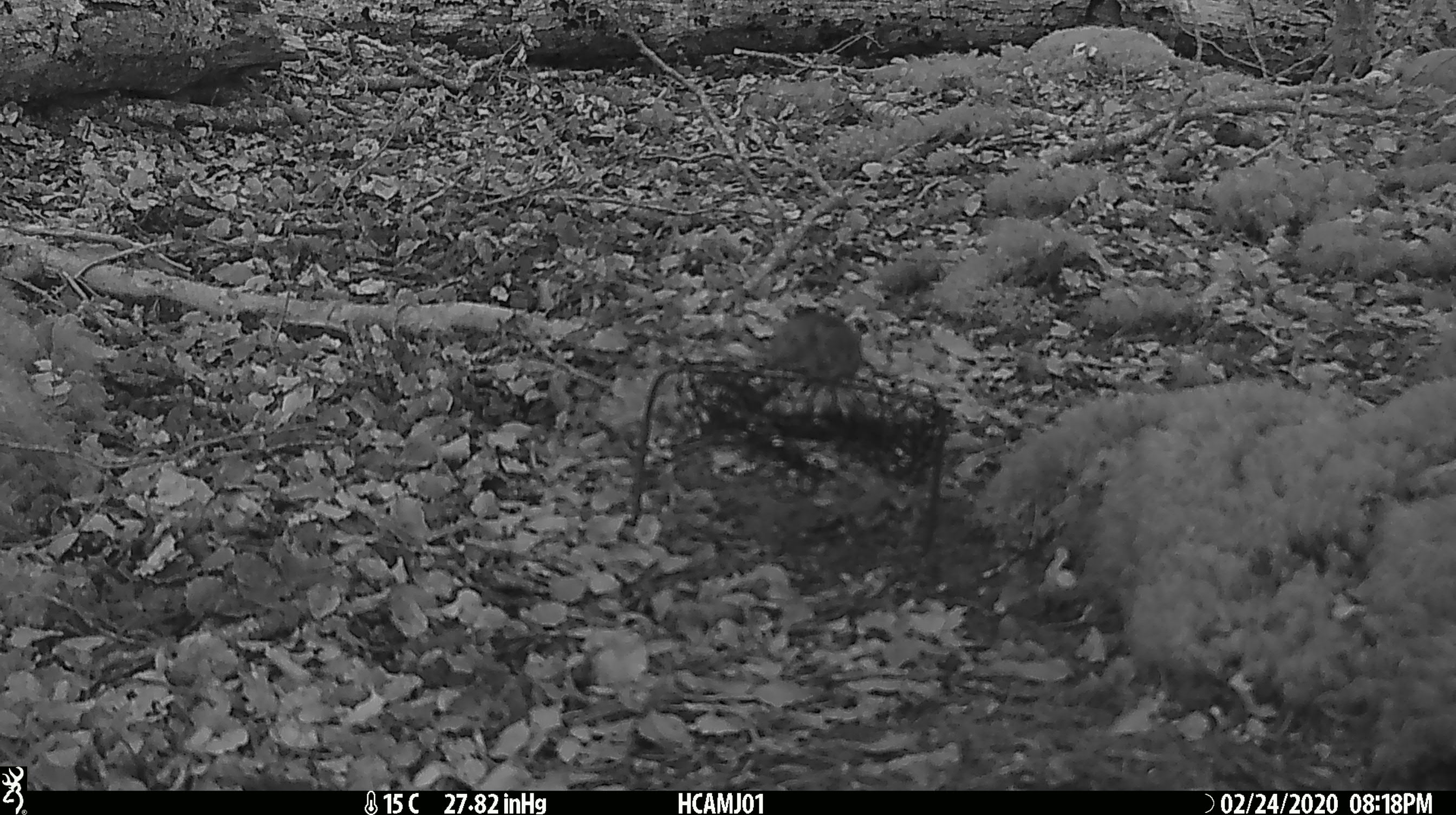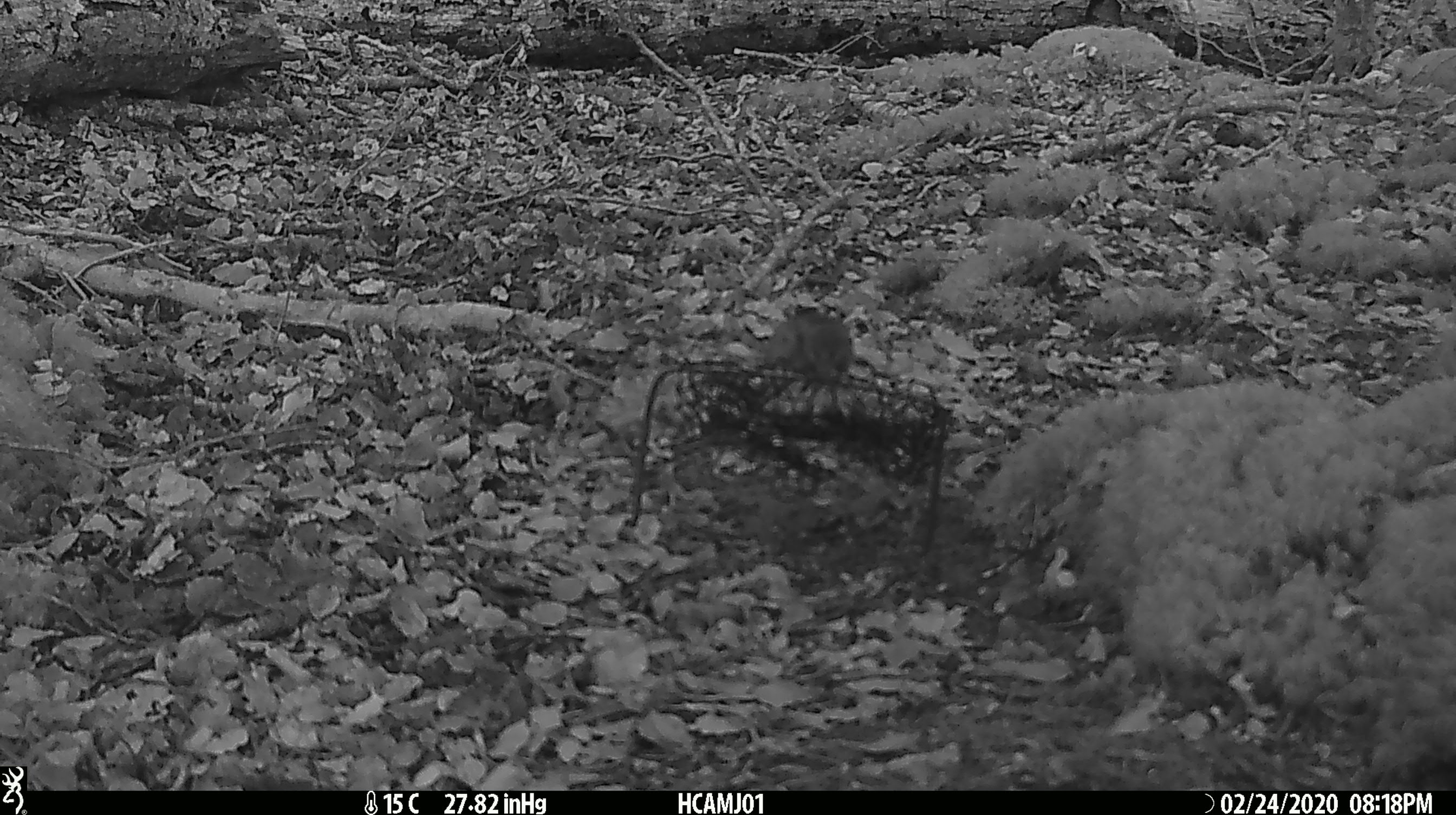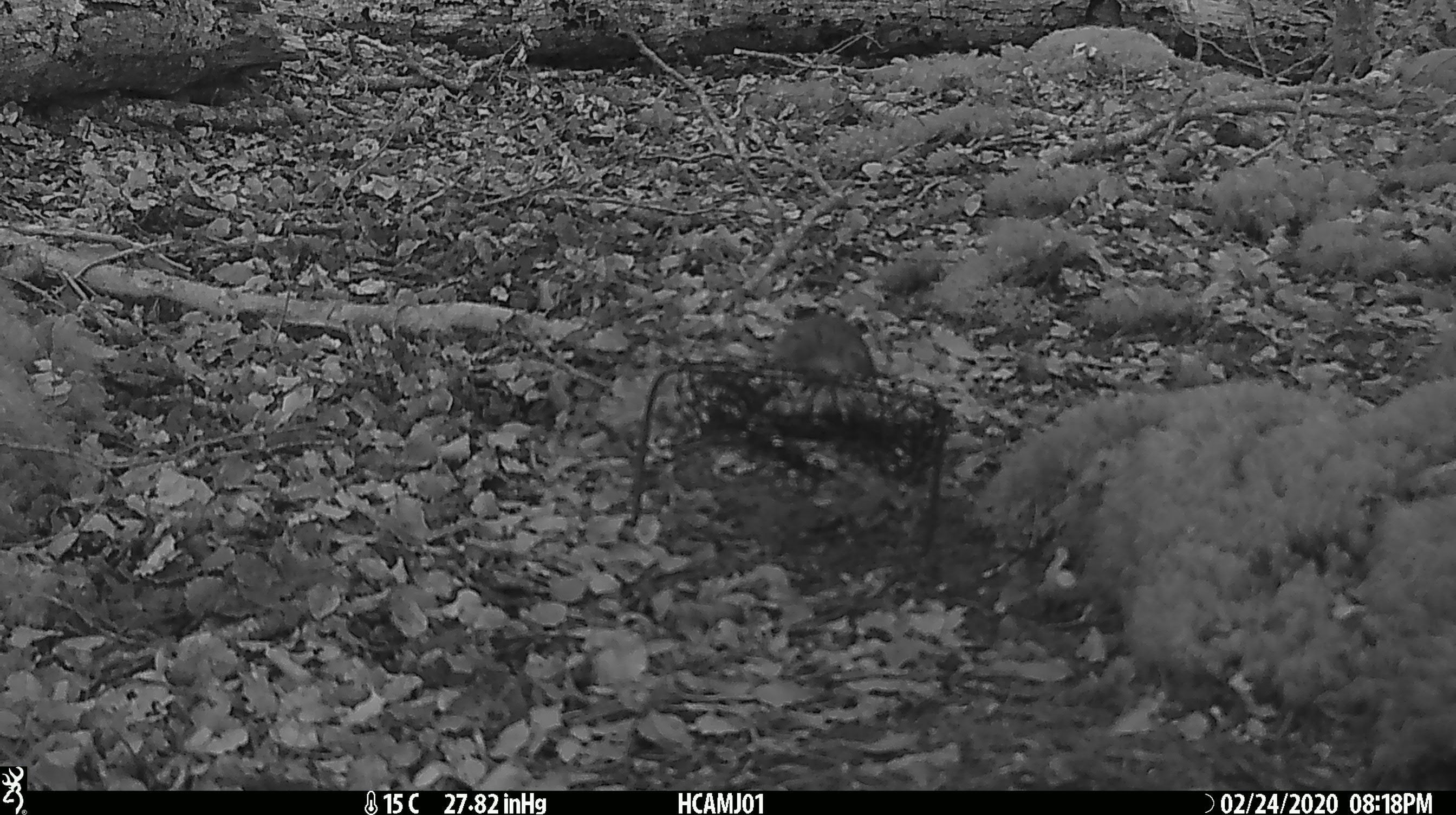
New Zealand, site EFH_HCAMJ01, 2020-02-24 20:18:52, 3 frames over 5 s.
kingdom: Animalia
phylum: Chordata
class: Mammalia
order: Rodentia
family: Muridae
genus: Mus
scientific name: Mus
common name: mouse